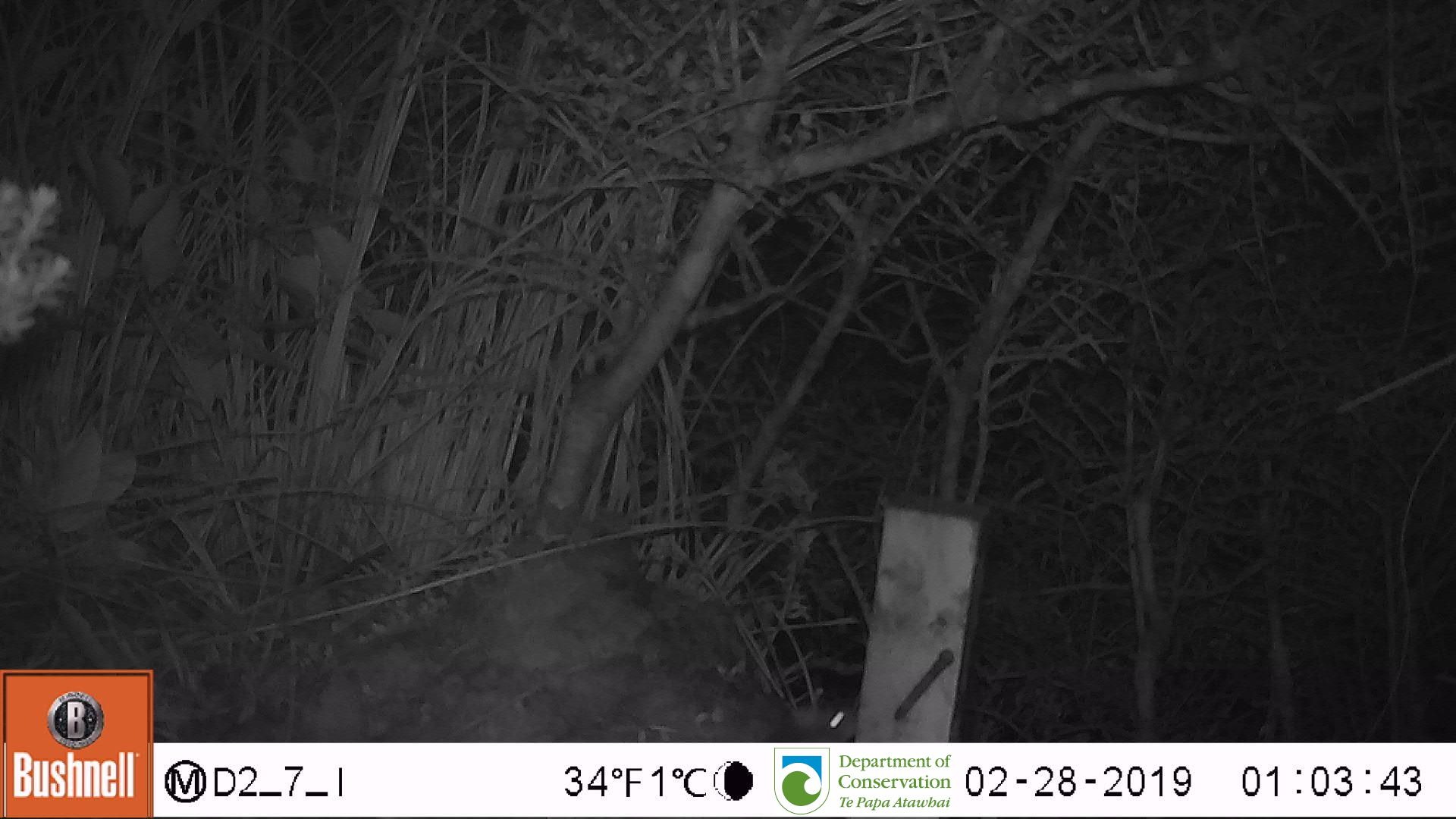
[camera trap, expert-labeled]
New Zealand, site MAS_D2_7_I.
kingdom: Animalia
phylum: Chordata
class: Mammalia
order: Rodentia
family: Muridae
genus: Mus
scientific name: Mus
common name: mouse